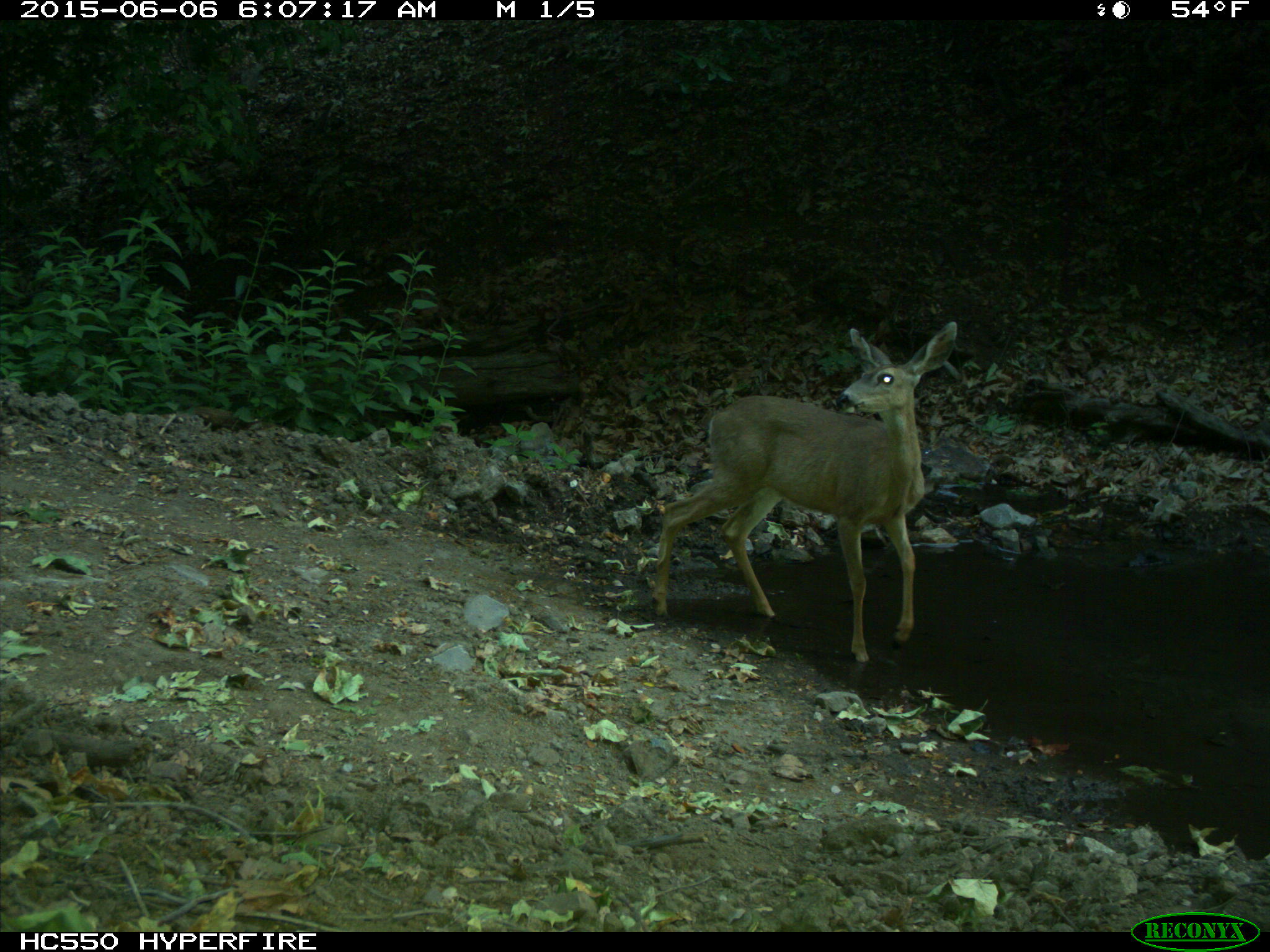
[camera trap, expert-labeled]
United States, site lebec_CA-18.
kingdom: Animalia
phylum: Chordata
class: Mammalia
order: Artiodactyla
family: Cervidae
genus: Odocoileus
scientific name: Odocoileus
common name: deer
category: unidentified deer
Unidentified deer (deer) (Odocoileus).